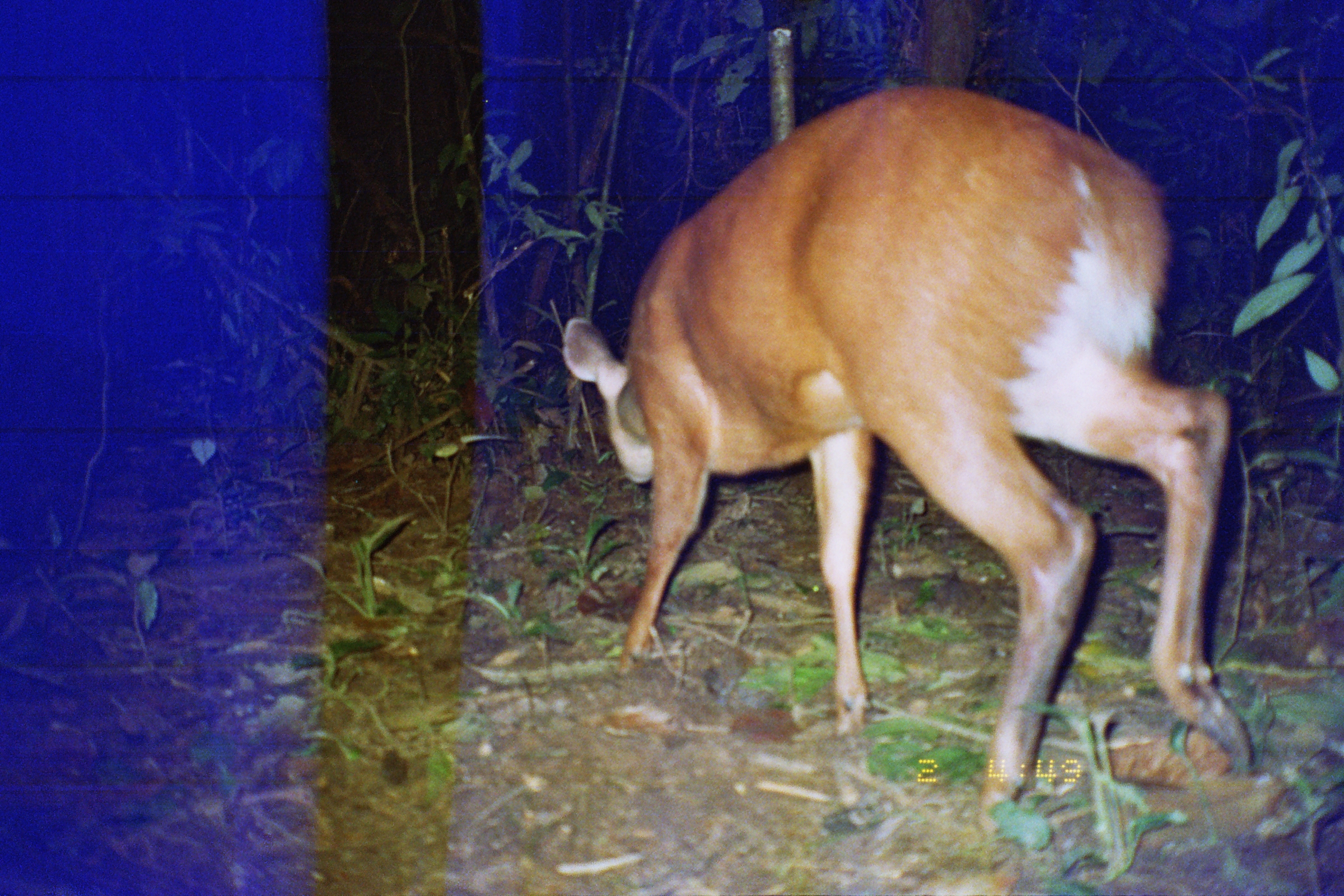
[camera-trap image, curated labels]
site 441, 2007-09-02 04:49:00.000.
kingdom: Animalia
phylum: Chordata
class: Mammalia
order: Artiodactyla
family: Cervidae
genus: Mazama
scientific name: Mazama americana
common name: red brocket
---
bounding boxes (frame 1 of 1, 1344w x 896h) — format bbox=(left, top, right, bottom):
mazama americana: bbox=(564, 87, 1253, 839)